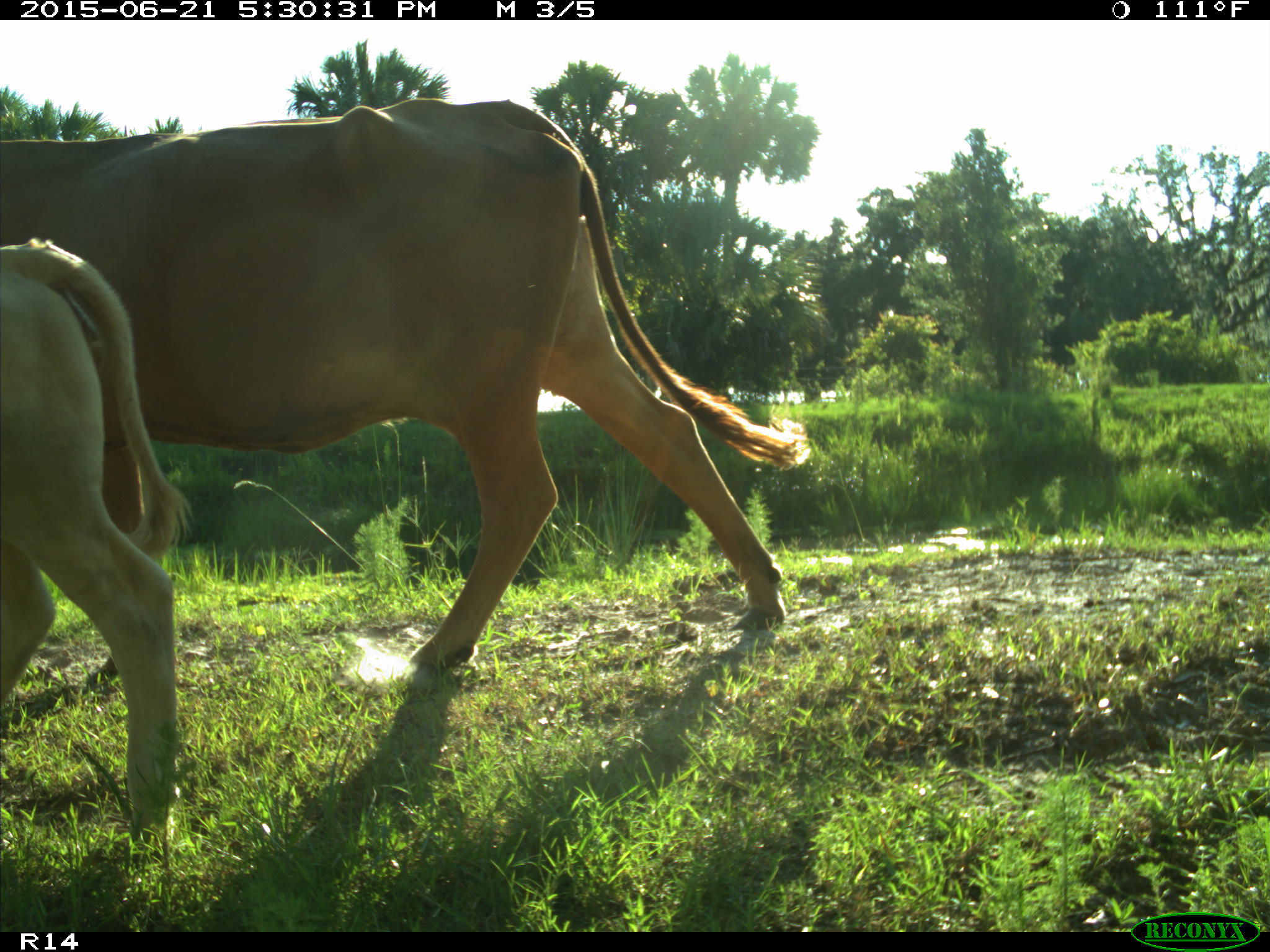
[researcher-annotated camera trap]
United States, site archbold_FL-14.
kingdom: Animalia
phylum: Chordata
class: Mammalia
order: Artiodactyla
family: Bovidae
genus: Bos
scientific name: Bos taurus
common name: domestic cow